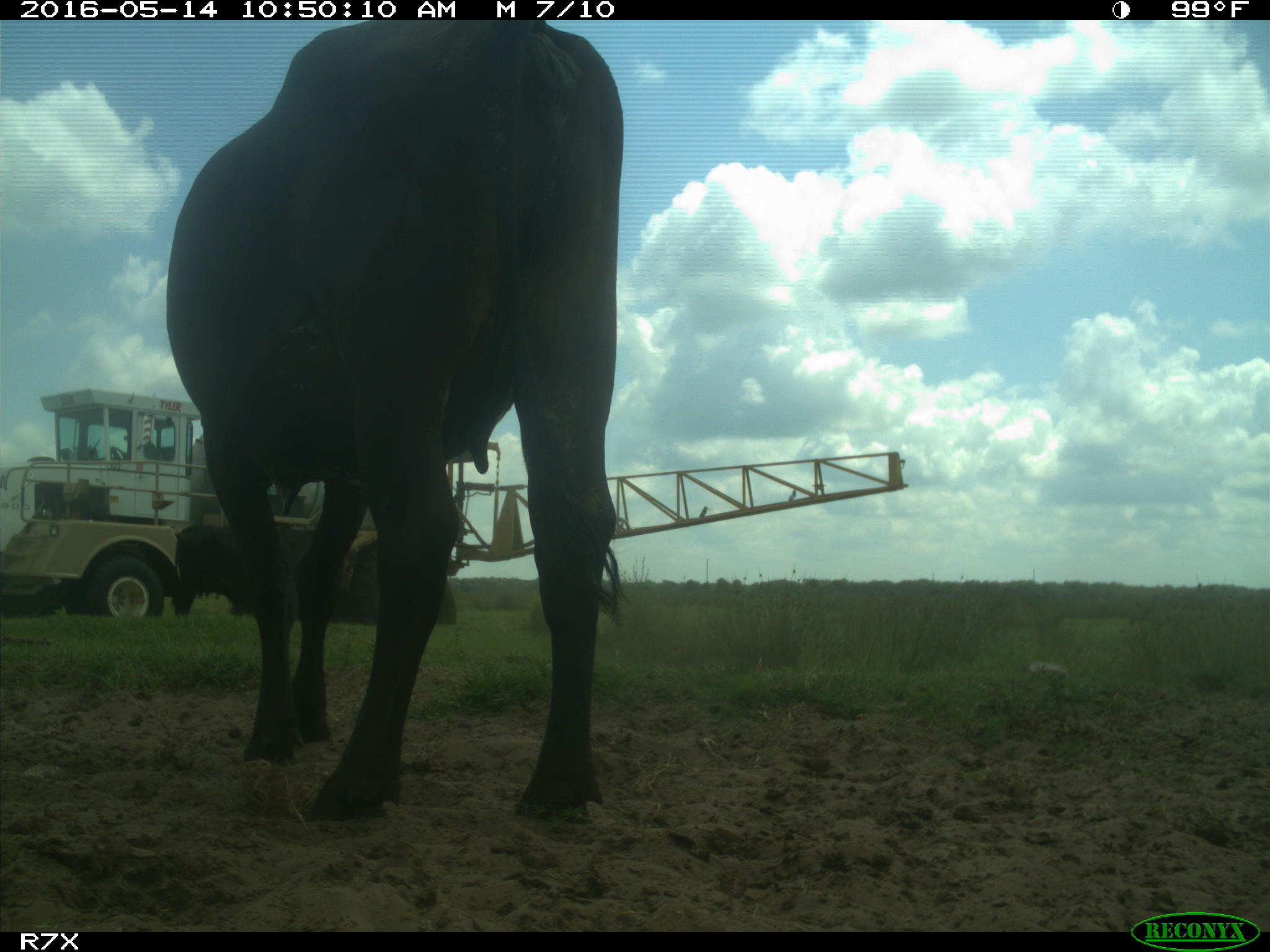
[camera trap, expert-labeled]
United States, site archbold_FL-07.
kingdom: Animalia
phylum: Chordata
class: Mammalia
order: Artiodactyla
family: Bovidae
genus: Bos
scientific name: Bos taurus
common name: domestic cow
Bos taurus (domestic cow).